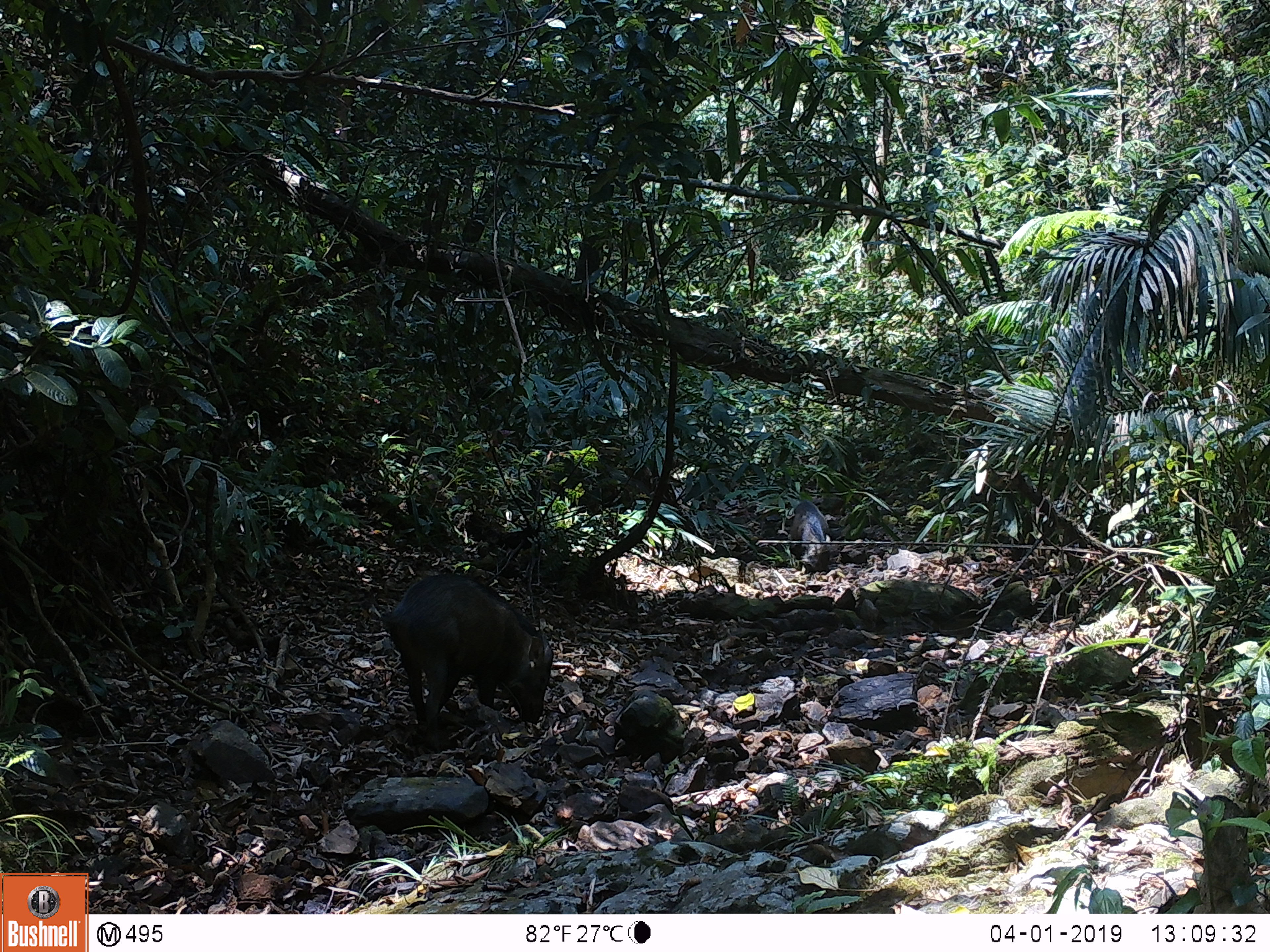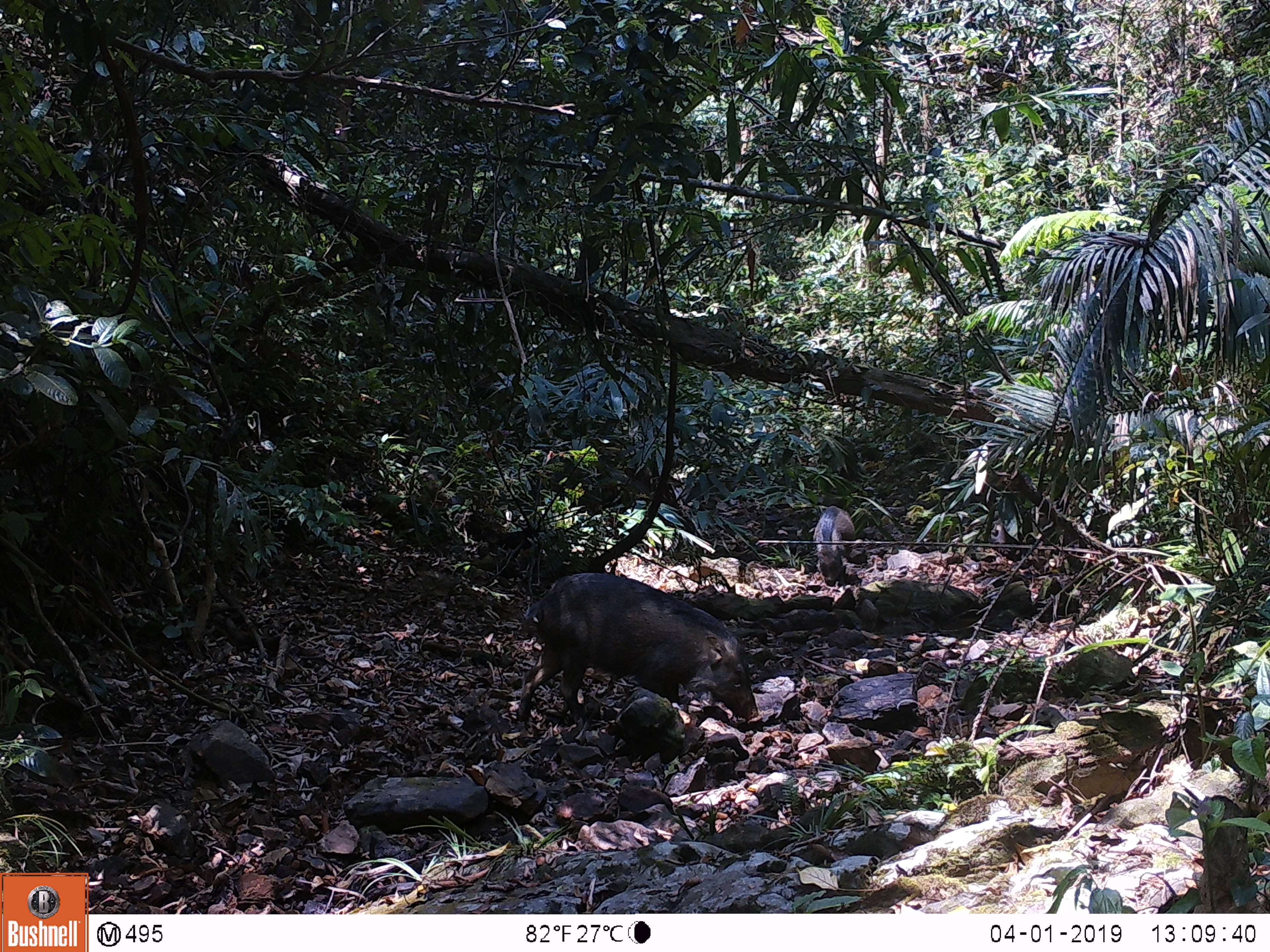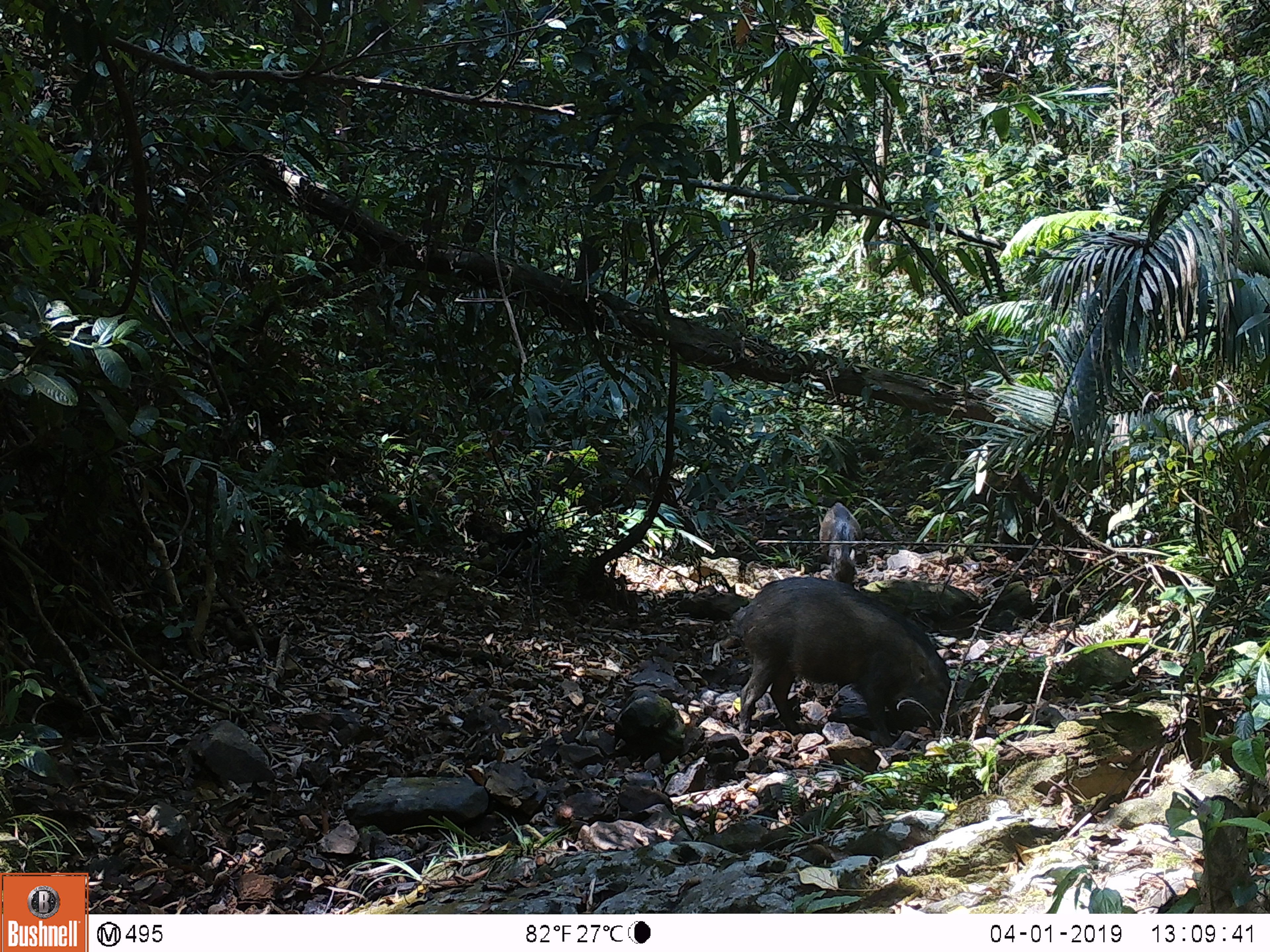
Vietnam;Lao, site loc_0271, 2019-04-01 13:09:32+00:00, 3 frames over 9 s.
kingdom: Animalia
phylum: Chordata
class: Mammalia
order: Artiodactyla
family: Suidae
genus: Sus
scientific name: Sus scrofa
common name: eurasian wild pig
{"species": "eurasian wild pig (Sus scrofa)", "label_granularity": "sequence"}